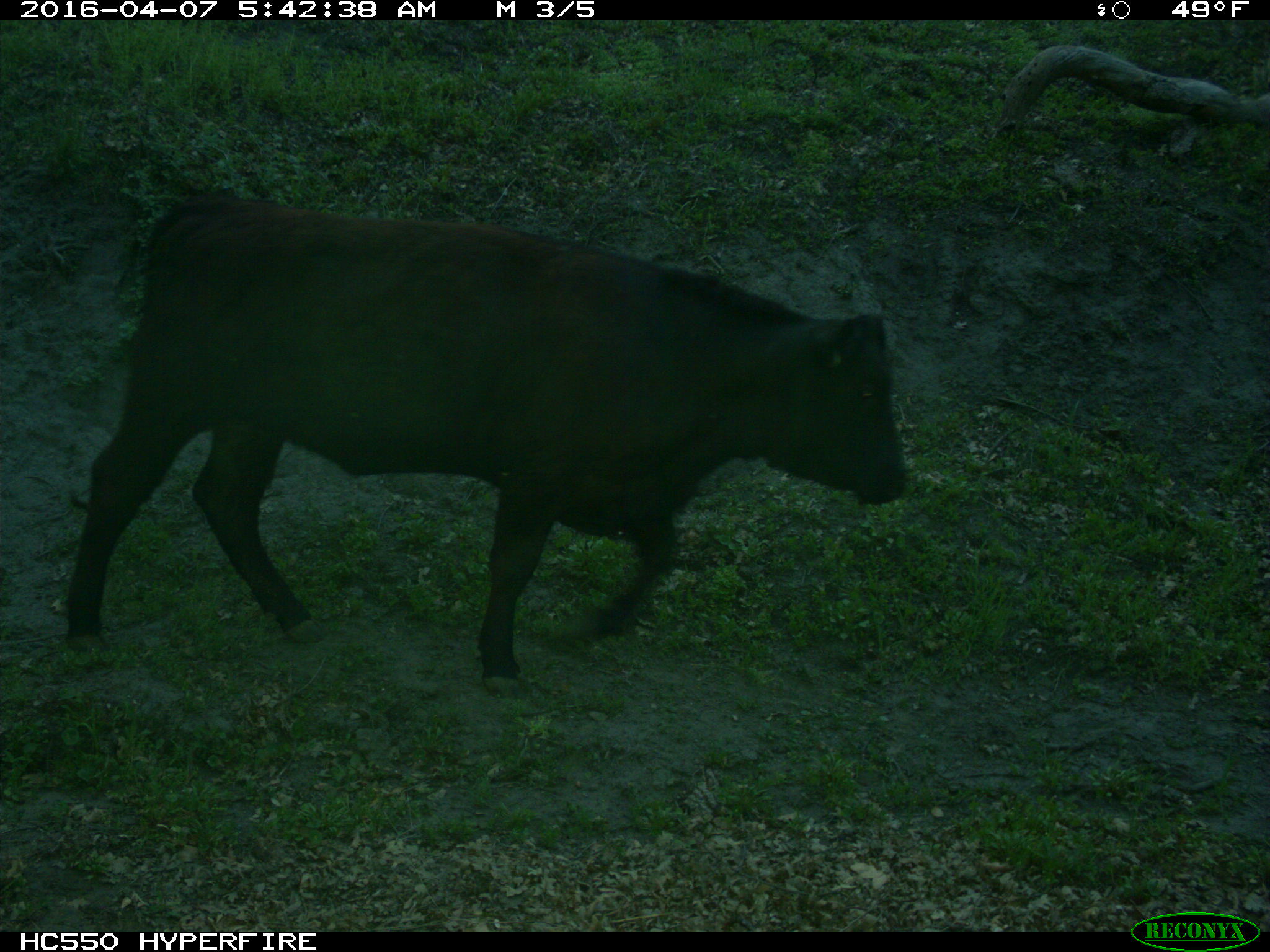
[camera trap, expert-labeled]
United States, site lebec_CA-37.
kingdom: Animalia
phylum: Chordata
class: Mammalia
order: Artiodactyla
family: Bovidae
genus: Bos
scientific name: Bos taurus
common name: domestic cow